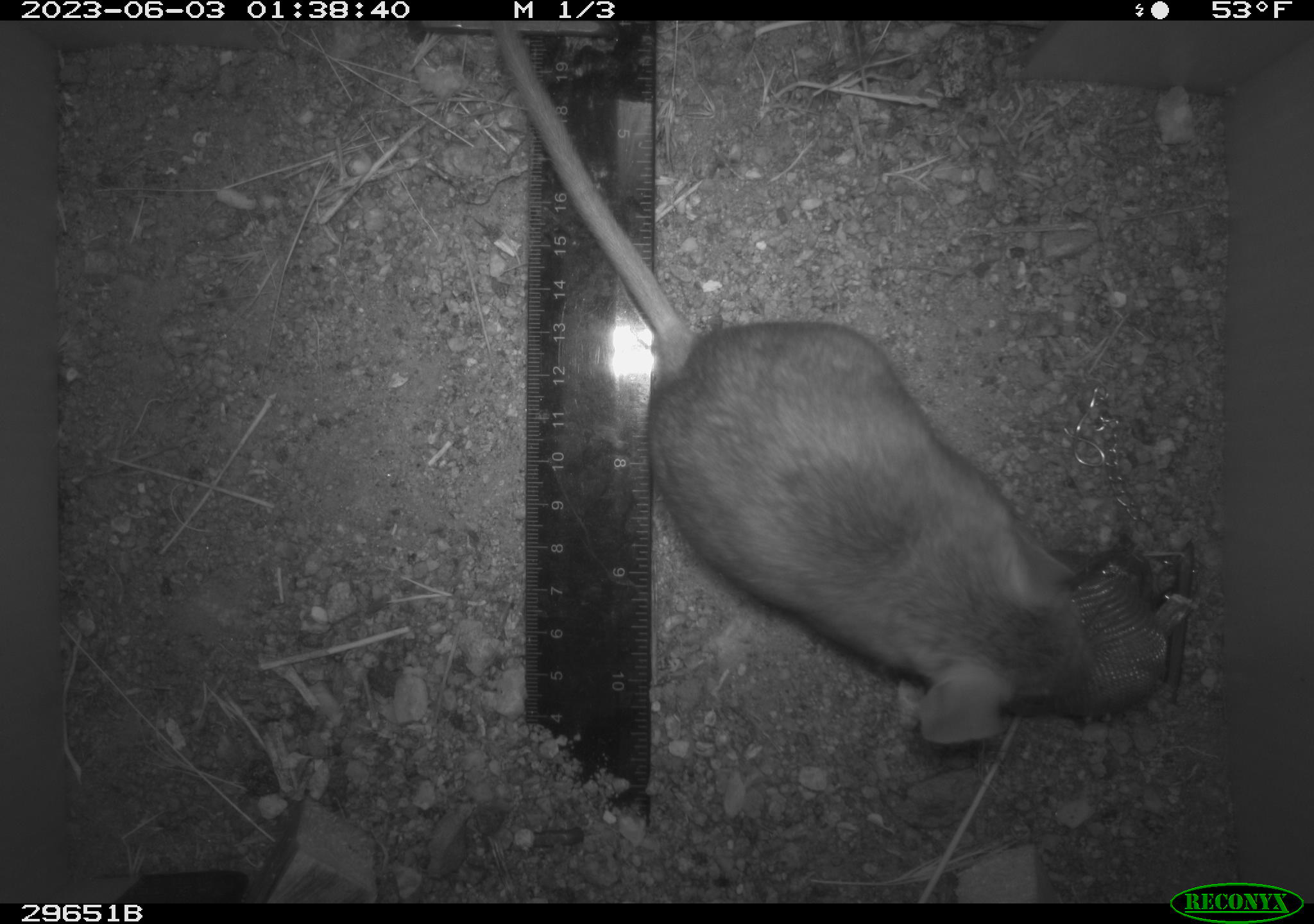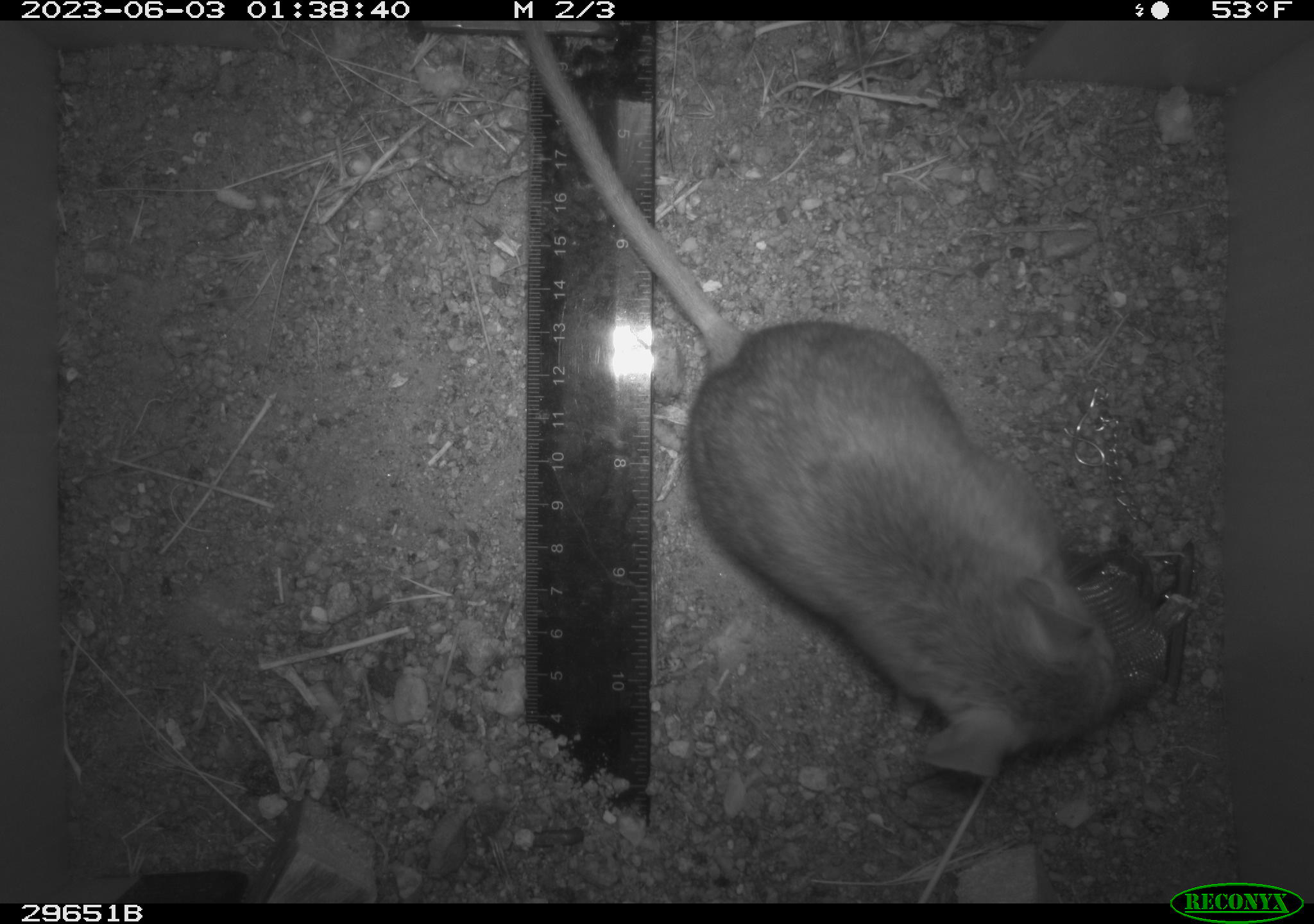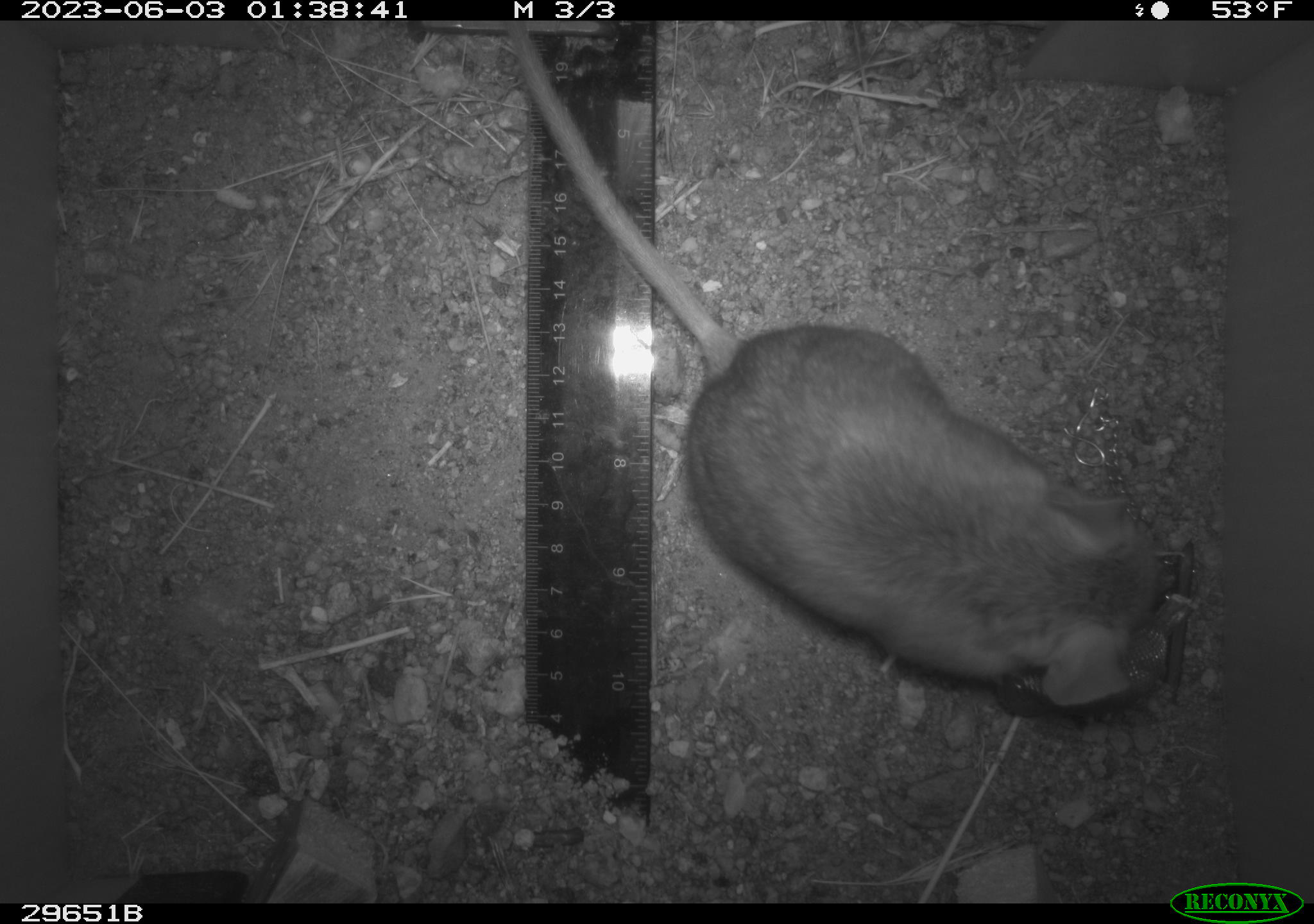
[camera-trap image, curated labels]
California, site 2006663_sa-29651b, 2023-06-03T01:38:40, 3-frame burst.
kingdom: Animalia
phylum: Chordata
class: Mammalia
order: Rodentia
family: Cricetidae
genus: Neotoma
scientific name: Neotoma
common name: pack rat or woodrat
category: neotoma species